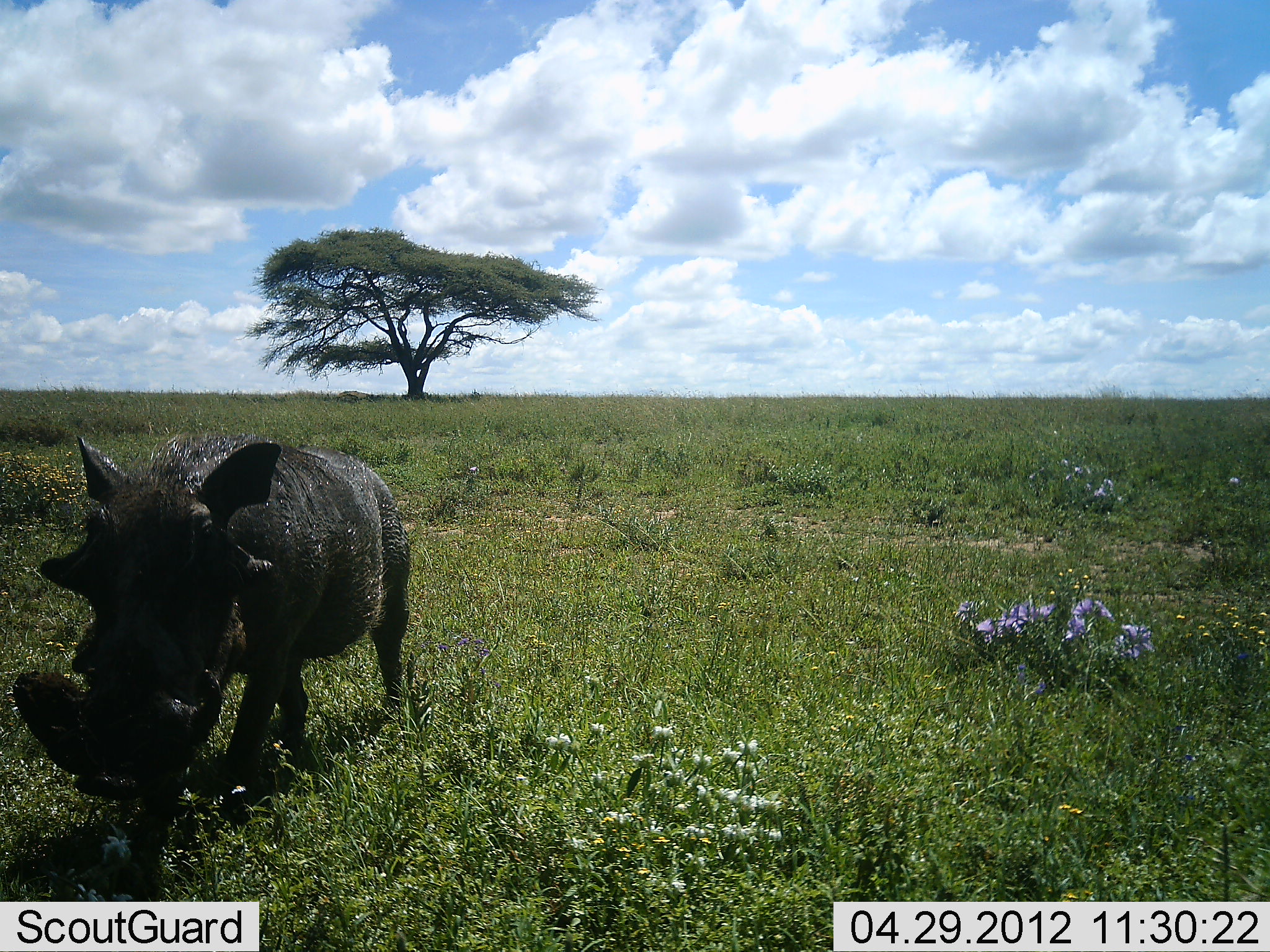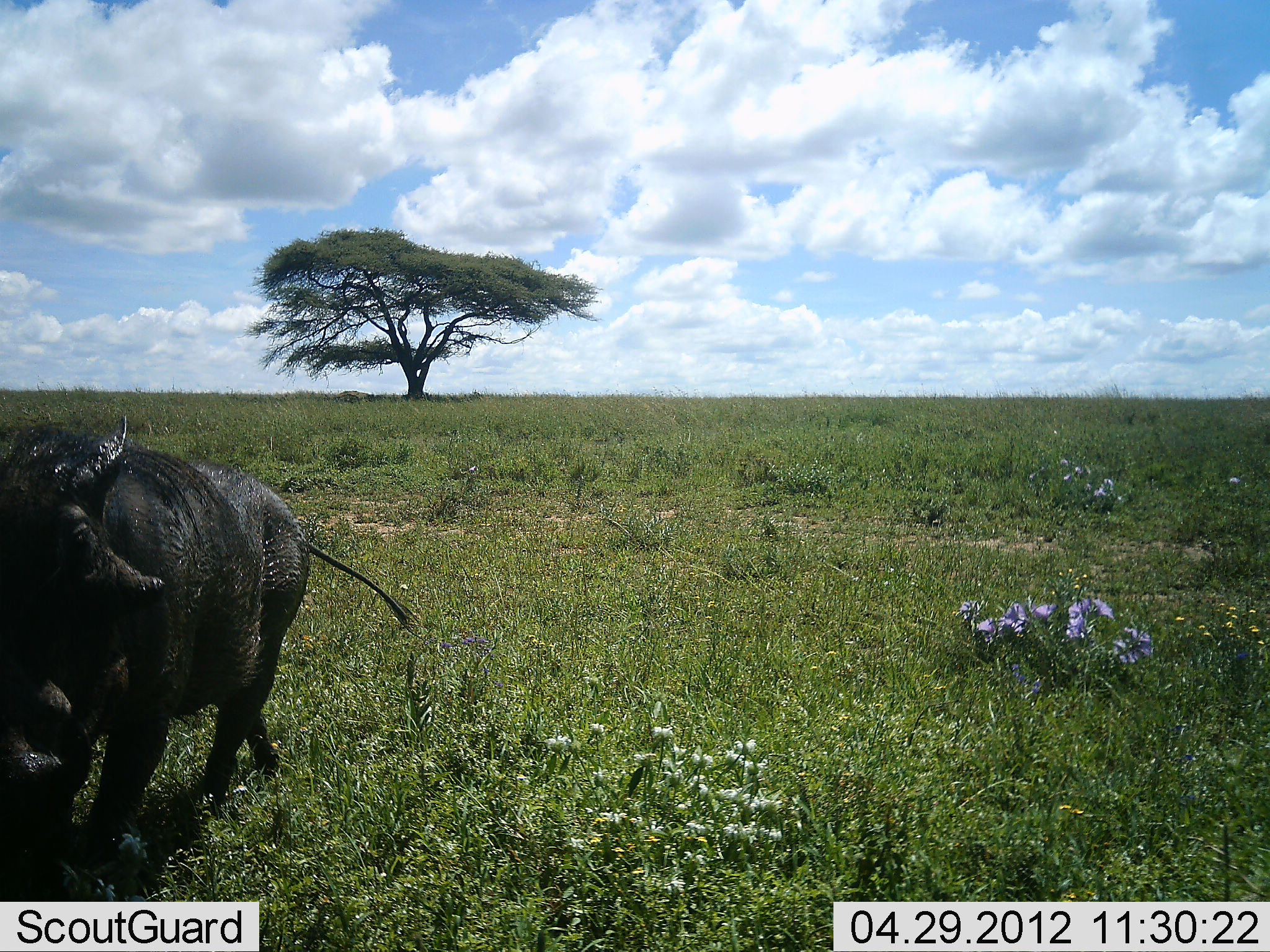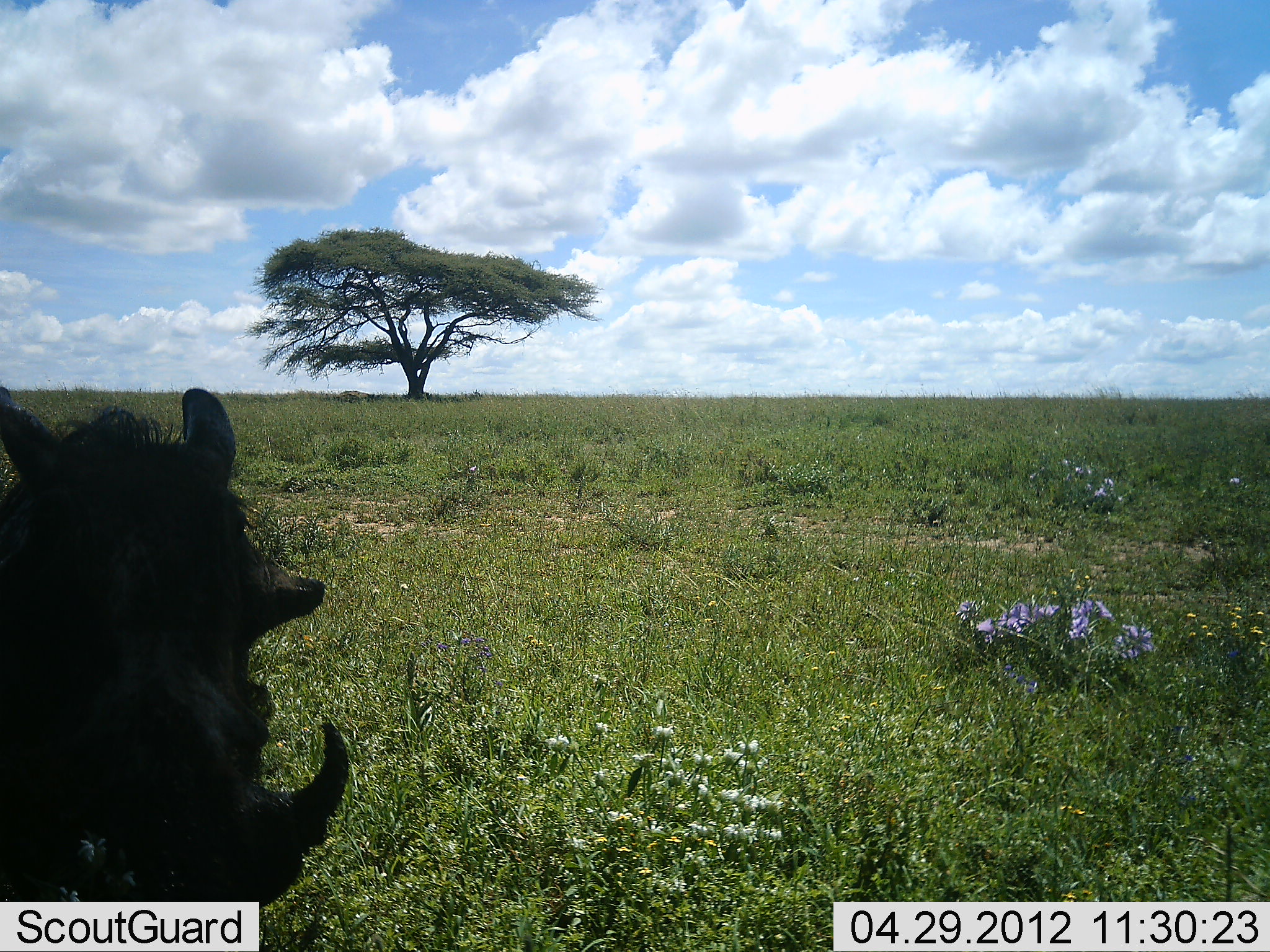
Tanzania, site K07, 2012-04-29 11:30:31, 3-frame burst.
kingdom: Animalia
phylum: Chordata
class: Mammalia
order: Artiodactyla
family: Suidae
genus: Phacochoerus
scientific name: Phacochoerus africanus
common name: warthog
Warthog (Phacochoerus africanus), count 1. Behavior (volunteer vote fractions): standing 12%, resting 0%, moving 88%, interacting 0%. Young present (vote fraction): 0%. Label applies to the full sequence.